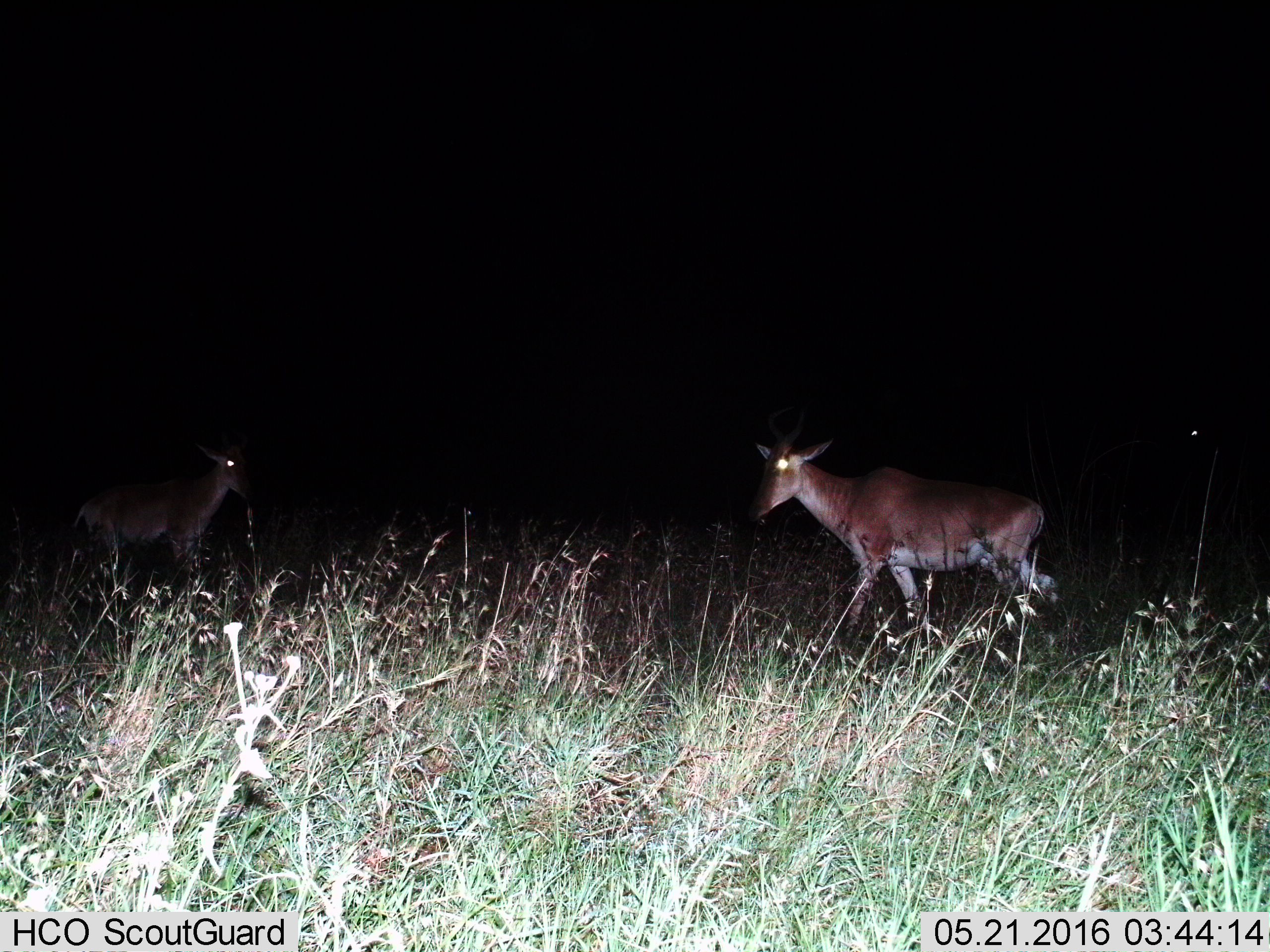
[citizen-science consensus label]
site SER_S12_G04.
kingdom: Animalia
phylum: Chordata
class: Mammalia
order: Artiodactyla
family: Bovidae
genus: Alcelaphus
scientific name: Alcelaphus buselaphus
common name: hartebeest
Hartebeest (Alcelaphus buselaphus), count 2. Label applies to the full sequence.